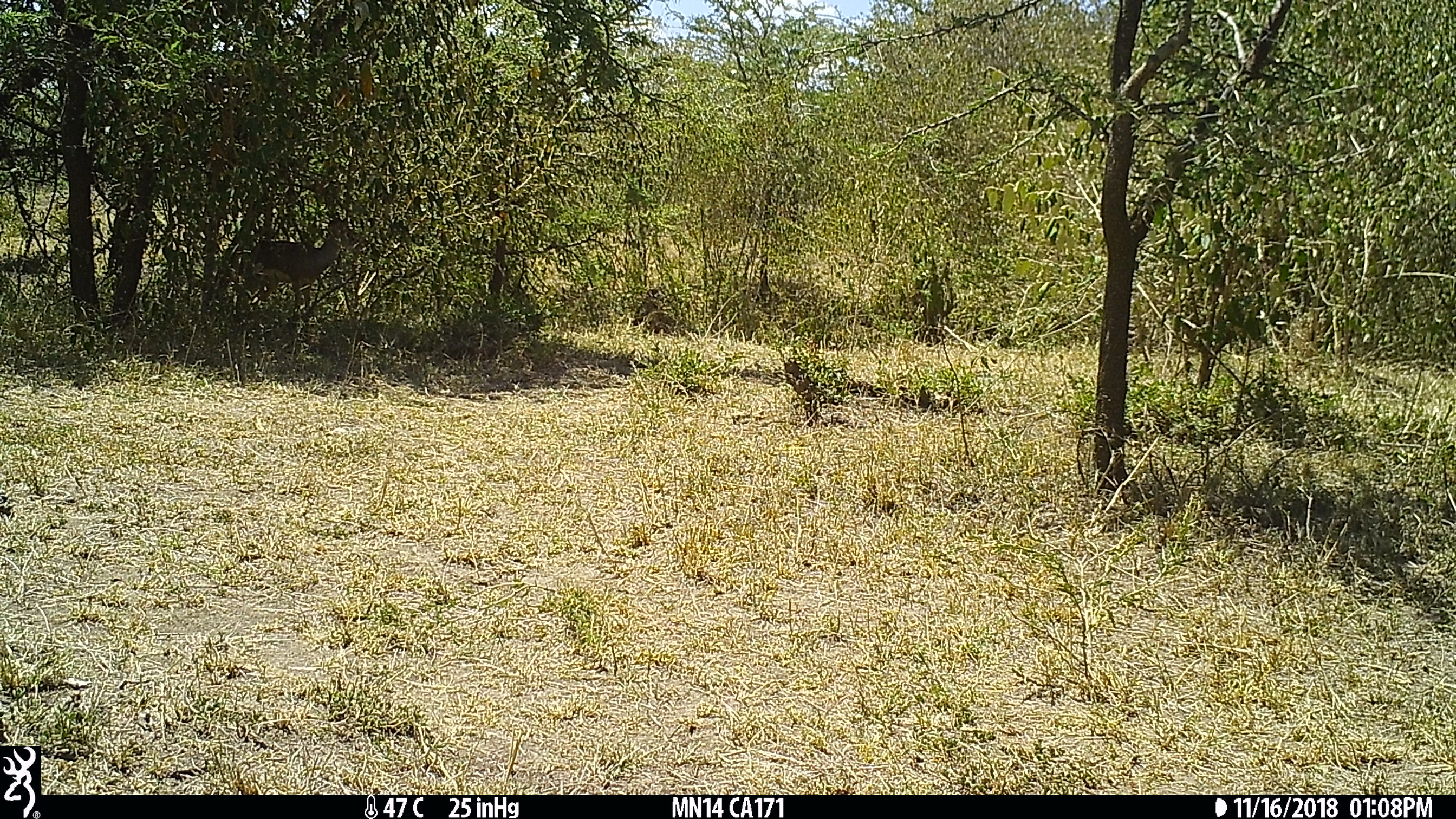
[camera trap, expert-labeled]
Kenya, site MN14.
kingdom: Animalia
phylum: Chordata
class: Mammalia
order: Artiodactyla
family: Bovidae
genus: Madoqua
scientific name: Madoqua kirkii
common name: kirk's dik-dik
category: dikdik